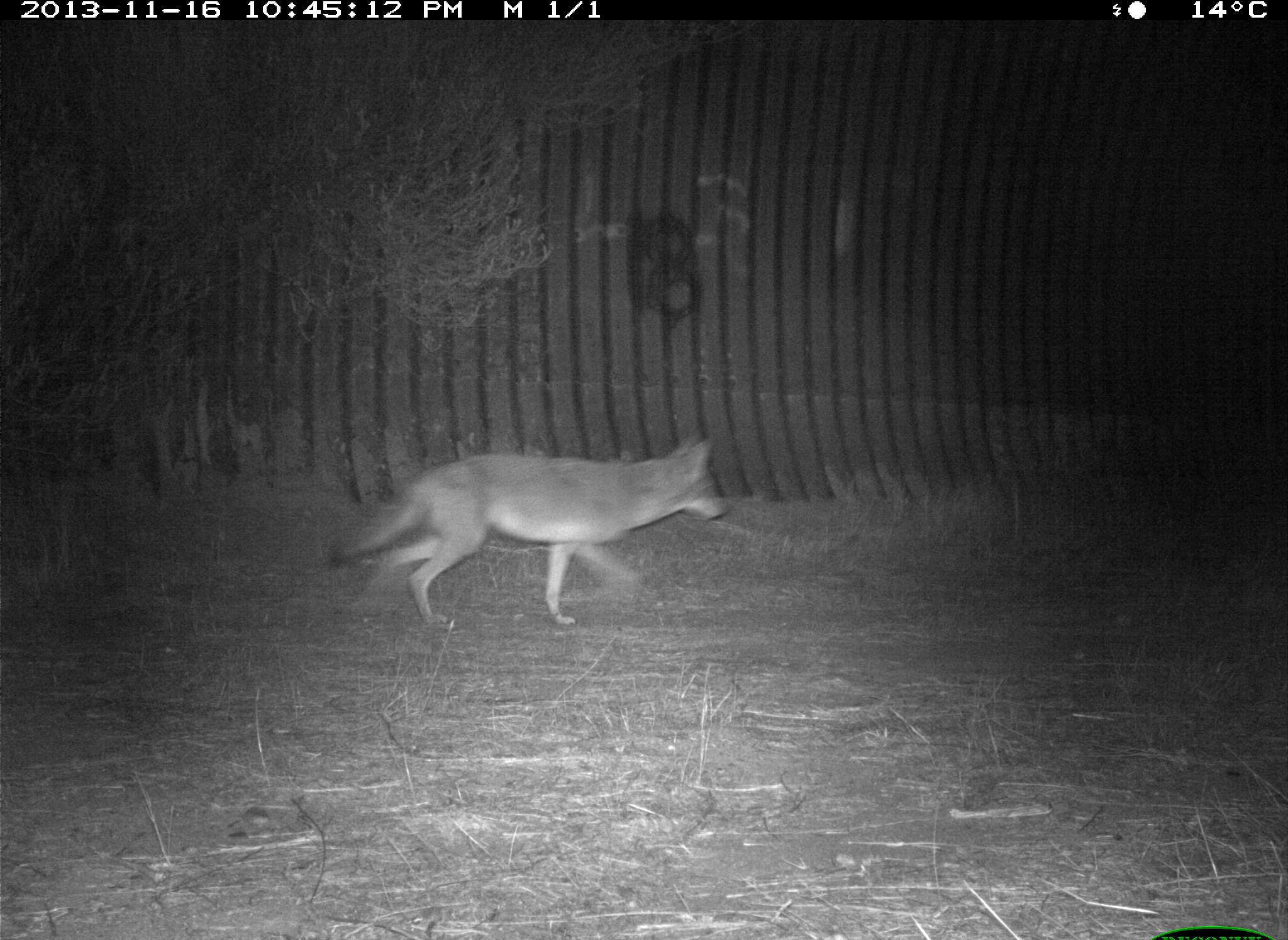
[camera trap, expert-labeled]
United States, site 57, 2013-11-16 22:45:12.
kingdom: Animalia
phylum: Chordata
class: Mammalia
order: Carnivora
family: Canidae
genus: Canis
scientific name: Canis latrans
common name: coyote